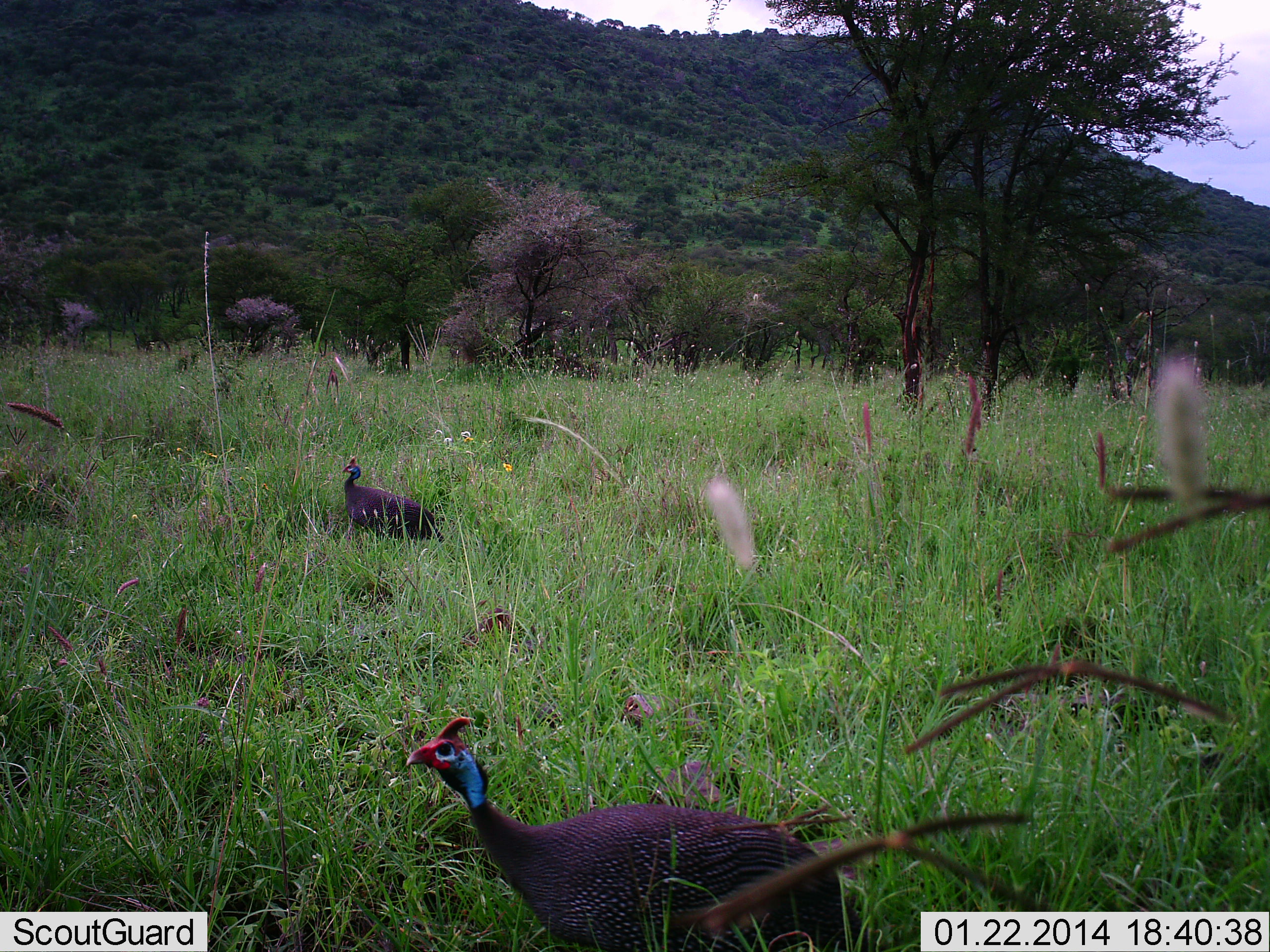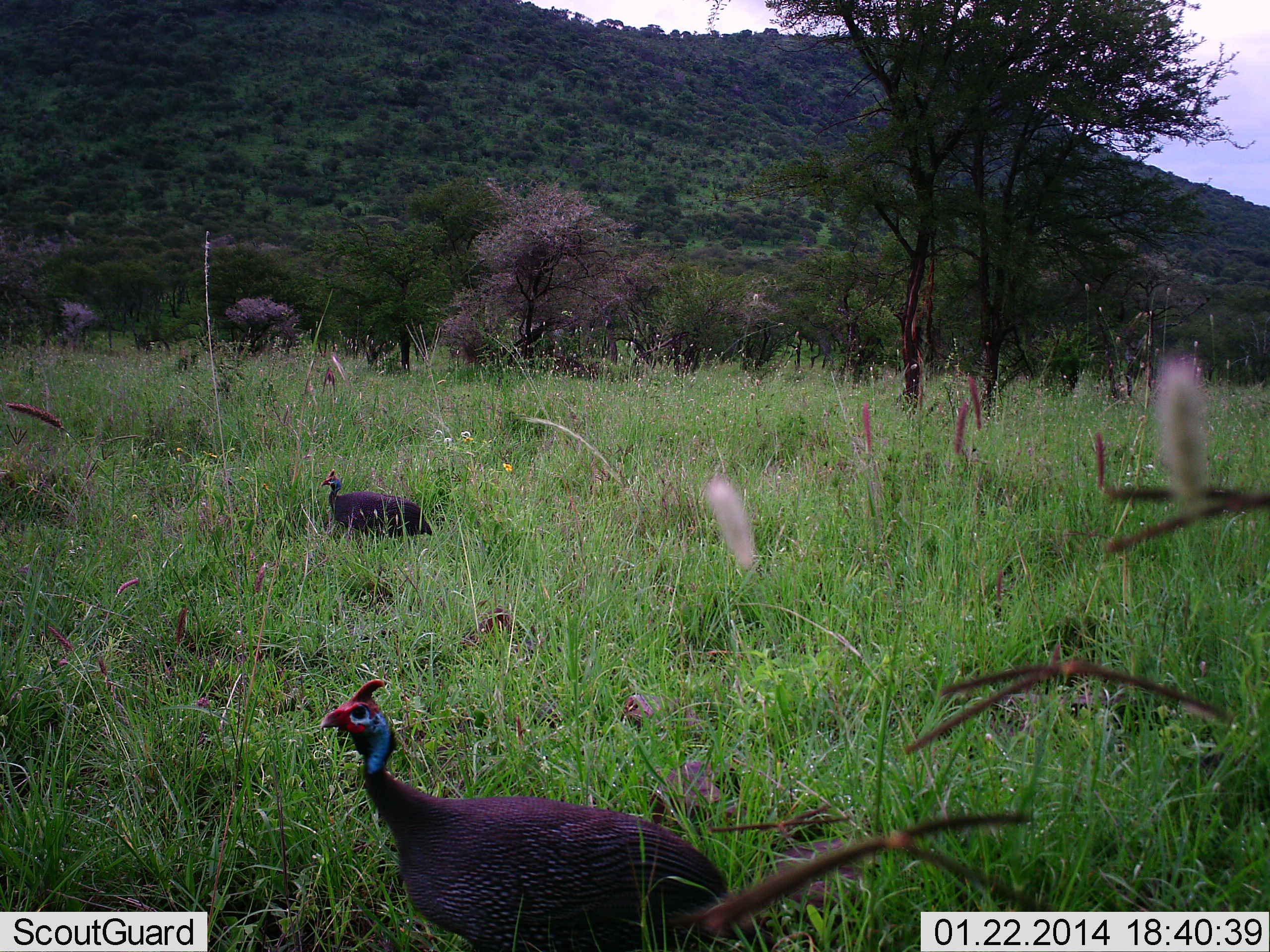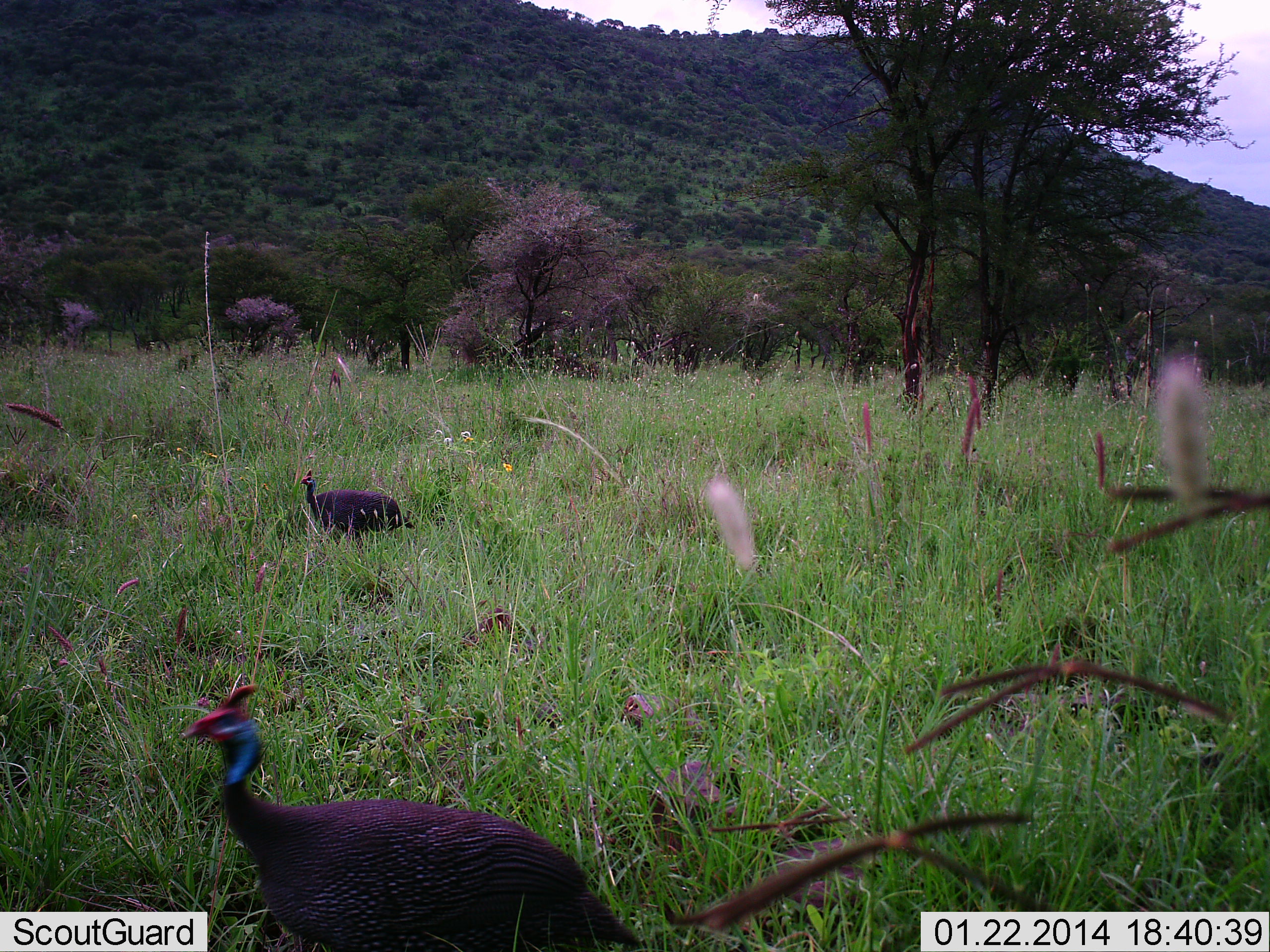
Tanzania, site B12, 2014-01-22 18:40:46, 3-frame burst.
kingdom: Animalia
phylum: Chordata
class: Aves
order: Galliformes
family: Numididae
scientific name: Numididae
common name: guinea fowl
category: guineafowl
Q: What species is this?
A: Guineafowl (guinea fowl) (Numididae).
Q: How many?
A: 2.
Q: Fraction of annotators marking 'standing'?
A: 10%.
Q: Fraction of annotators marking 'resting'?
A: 0%.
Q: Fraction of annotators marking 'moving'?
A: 90%.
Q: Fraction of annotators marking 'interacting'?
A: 0%.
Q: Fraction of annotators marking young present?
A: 0%.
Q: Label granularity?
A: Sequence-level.